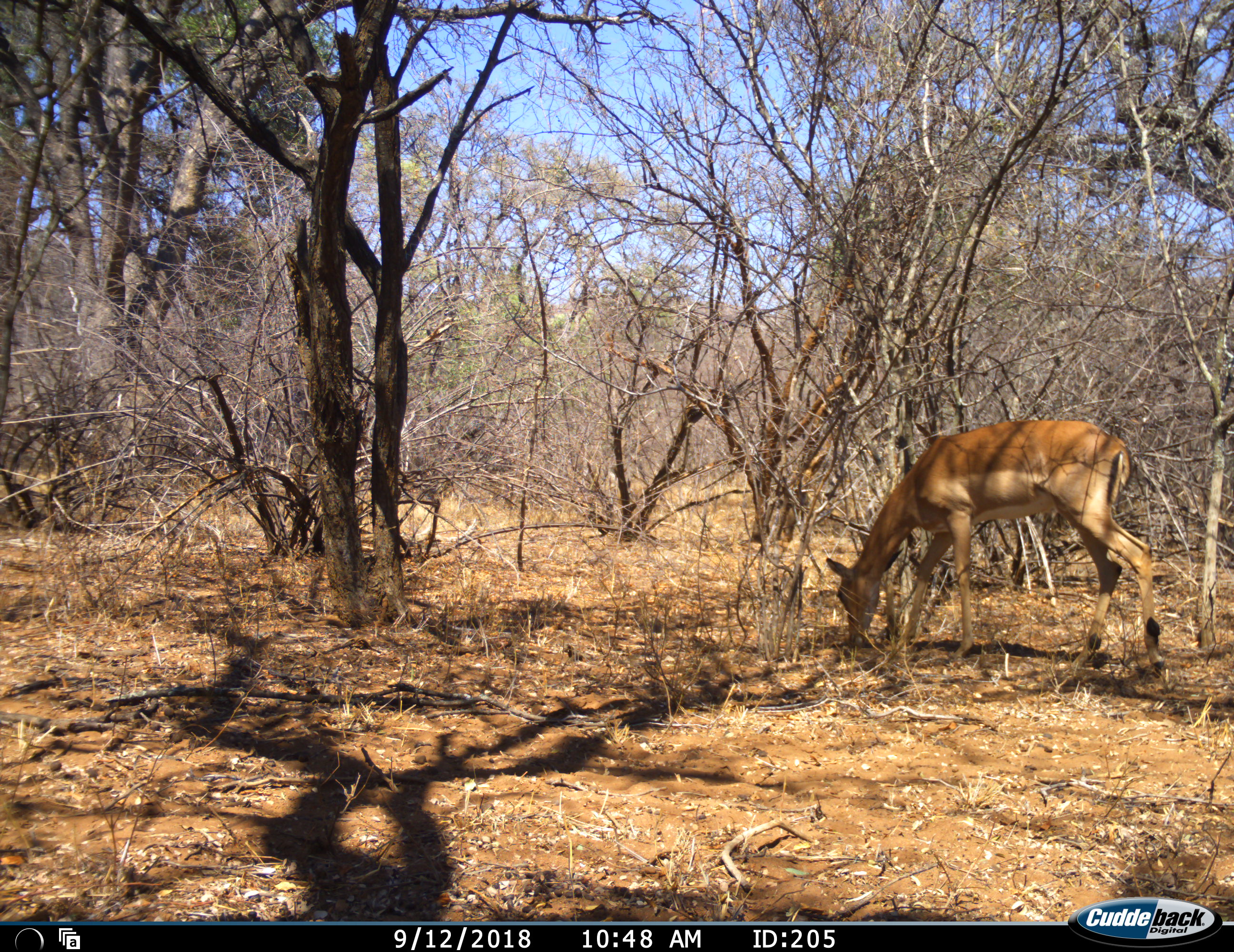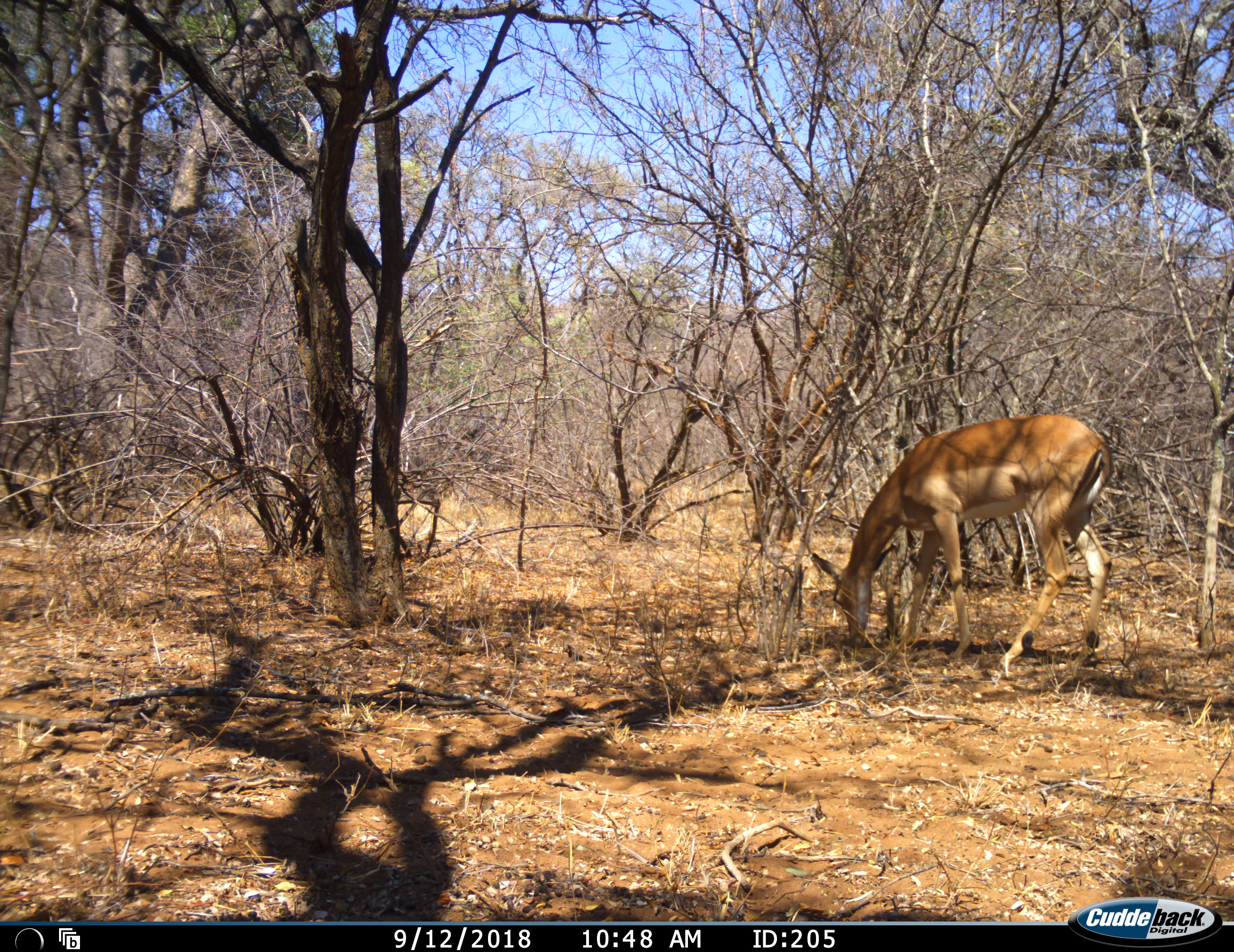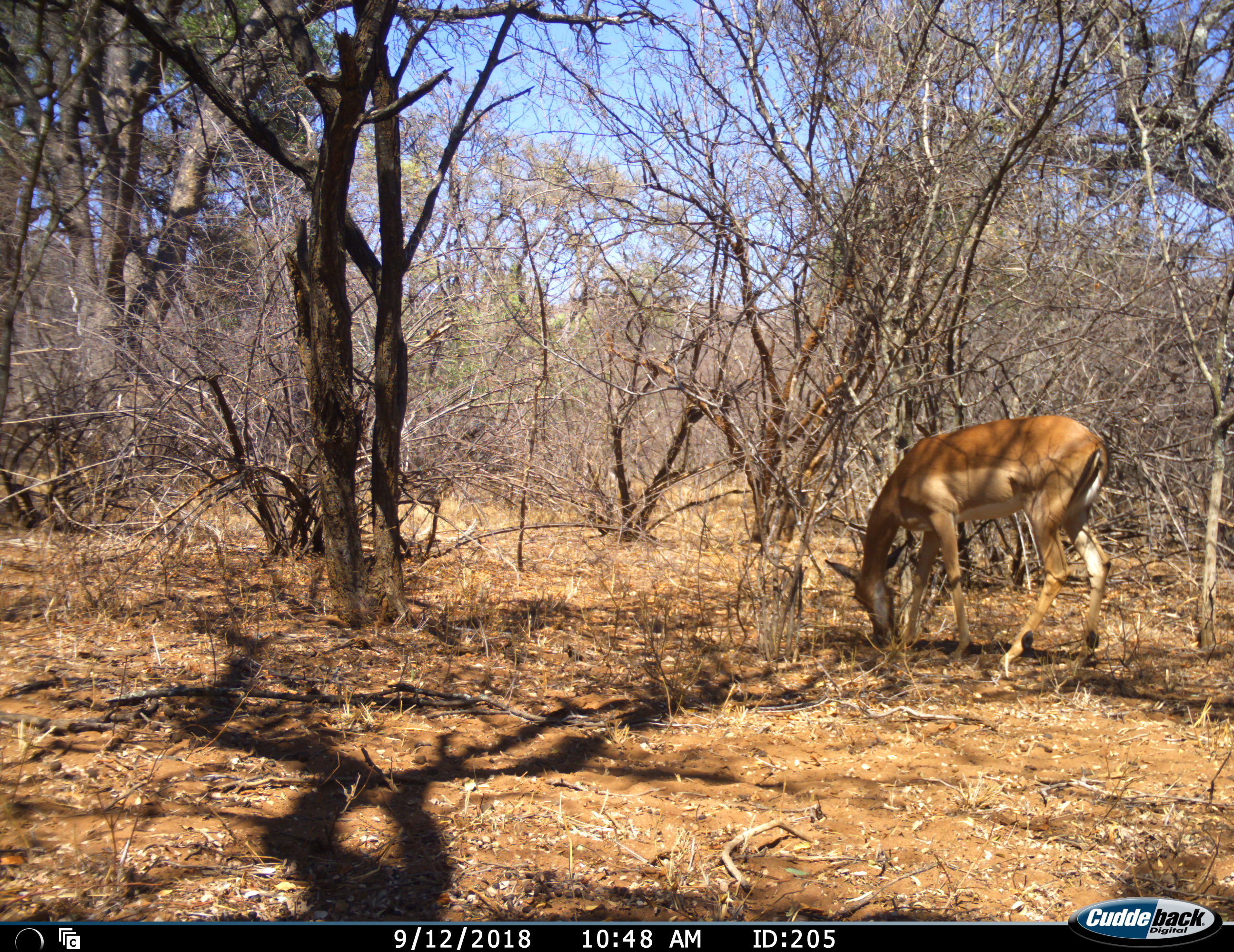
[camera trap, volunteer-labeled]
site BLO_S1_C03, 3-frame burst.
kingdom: Animalia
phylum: Chordata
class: Mammalia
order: Artiodactyla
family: Bovidae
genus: Aepyceros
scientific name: Aepyceros melampus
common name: impala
Impala (Aepyceros melampus), count 1. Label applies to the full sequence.